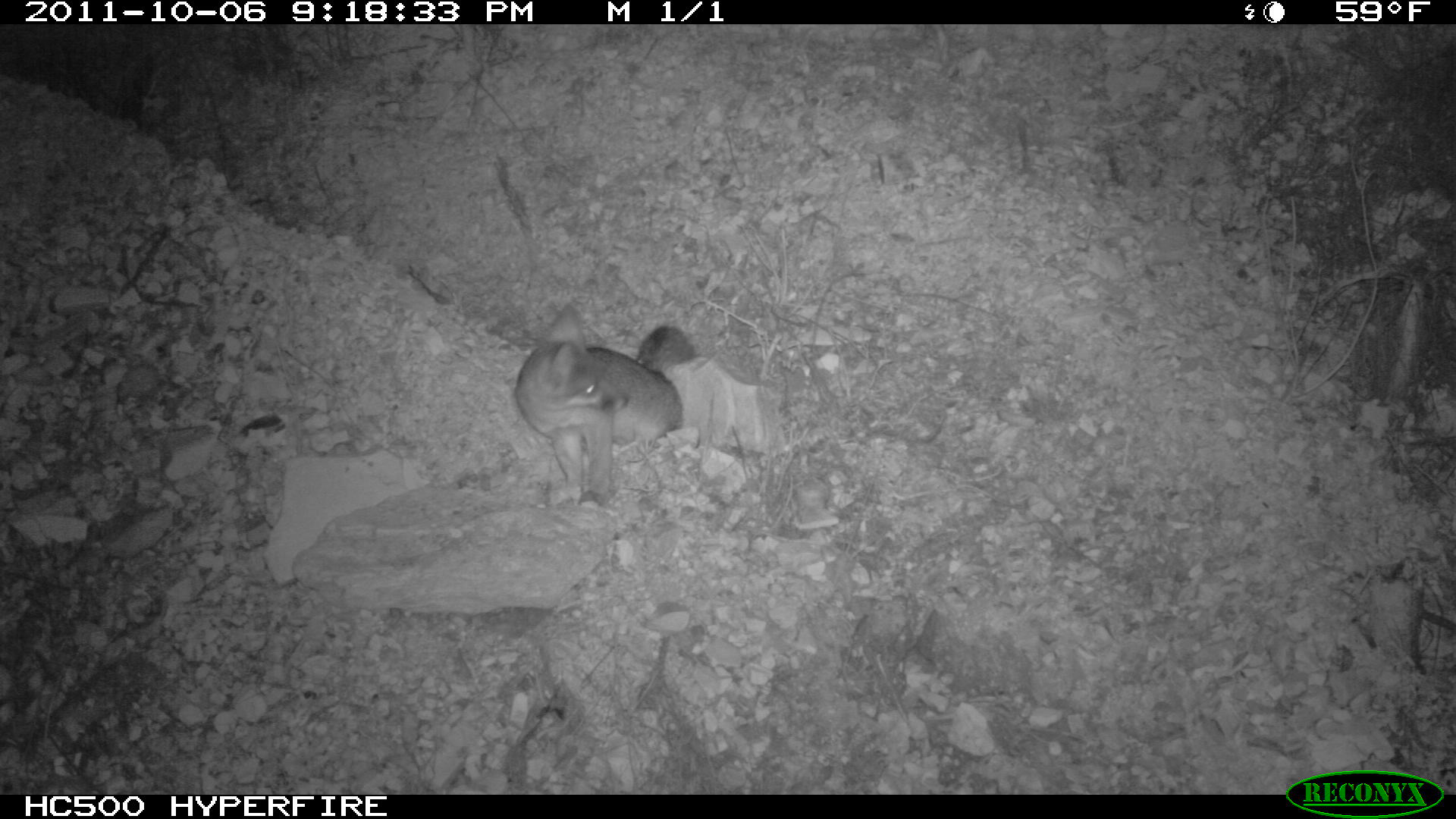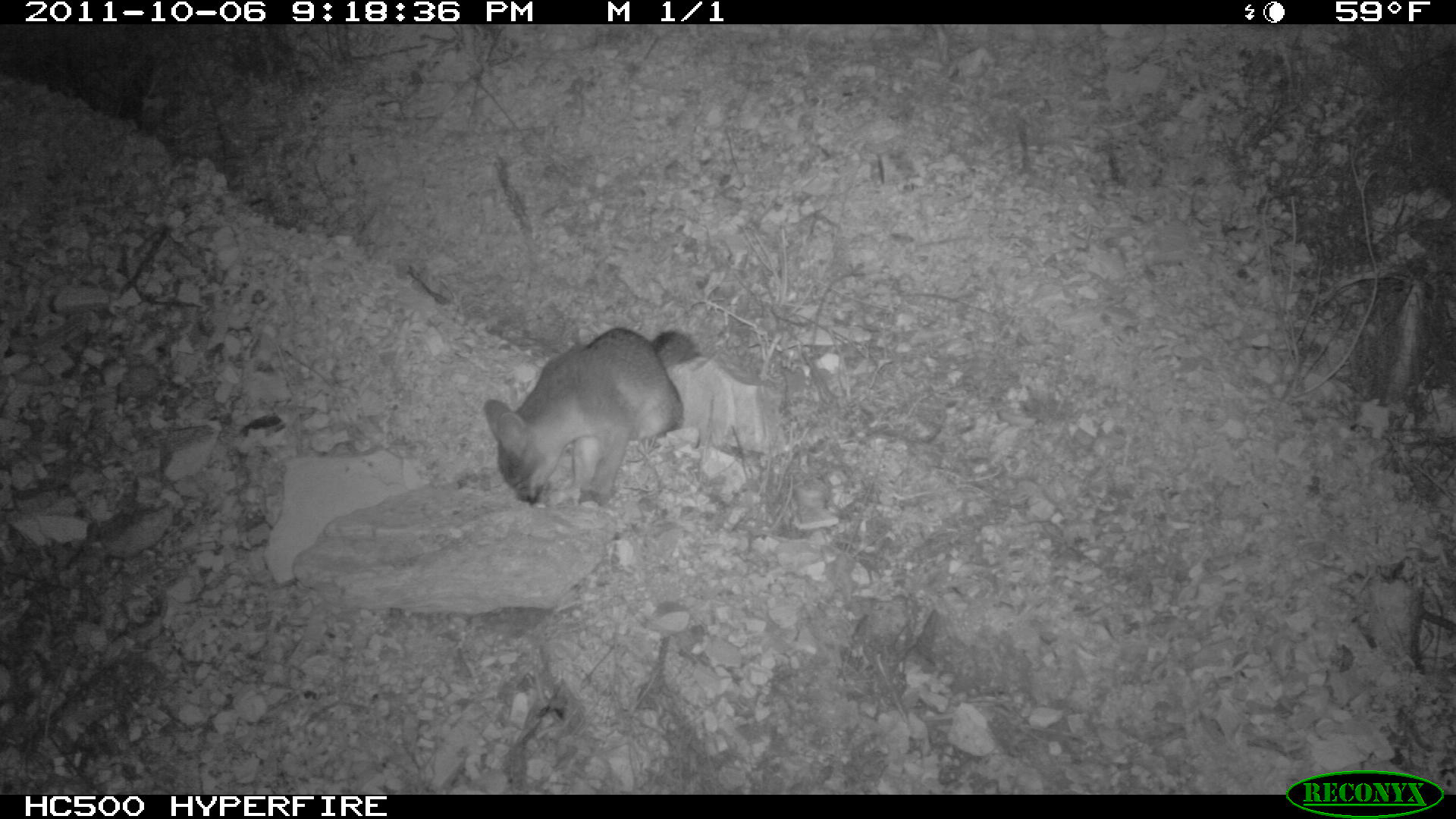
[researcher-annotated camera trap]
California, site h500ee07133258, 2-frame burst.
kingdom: Animalia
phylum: Chordata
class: Mammalia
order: Carnivora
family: Canidae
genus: Urocyon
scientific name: Urocyon littoralis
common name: island fox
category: fox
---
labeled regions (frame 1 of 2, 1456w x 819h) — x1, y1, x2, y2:
fox: 513, 302, 696, 510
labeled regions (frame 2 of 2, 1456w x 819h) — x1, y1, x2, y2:
fox: 483, 326, 695, 507